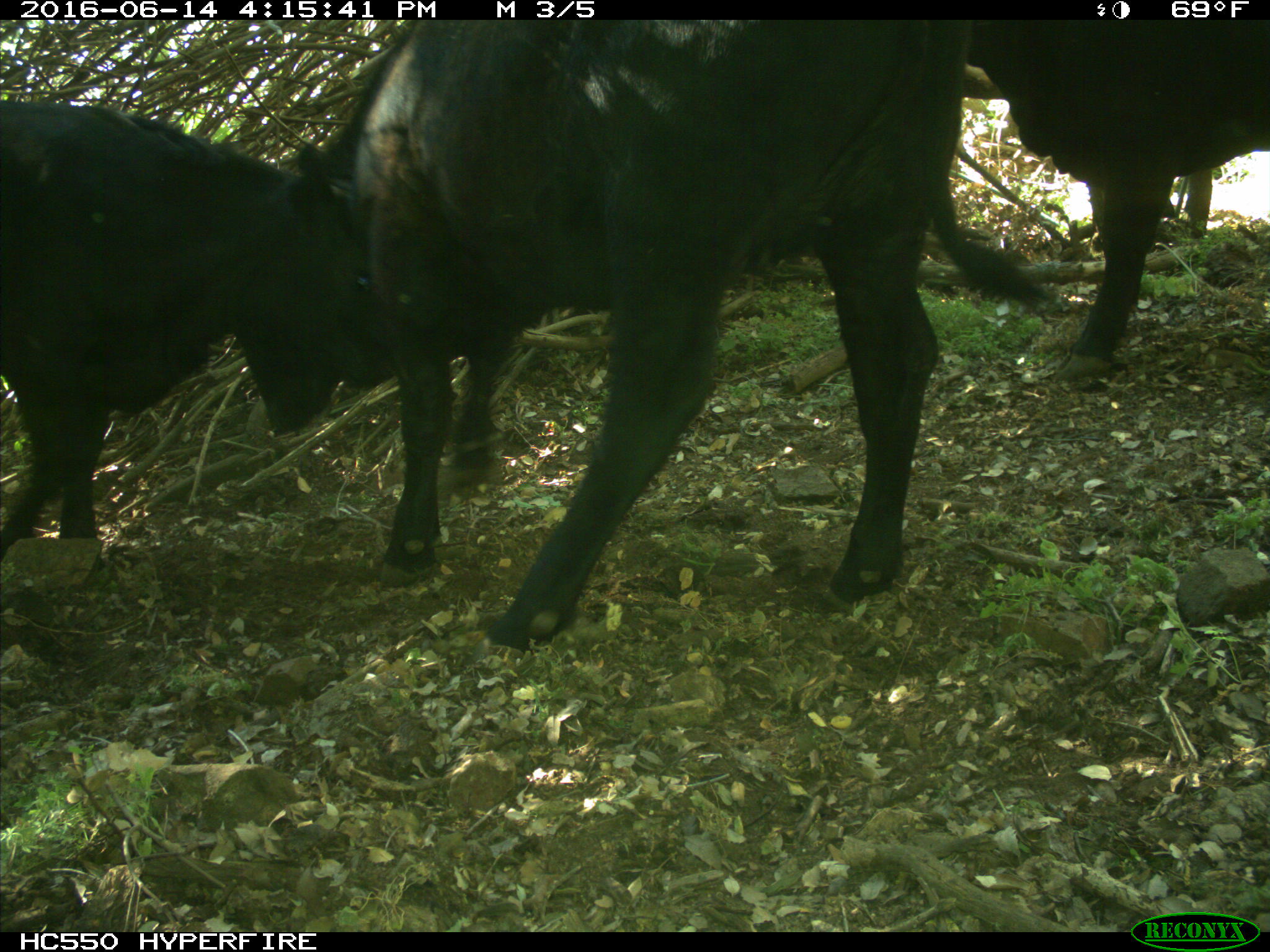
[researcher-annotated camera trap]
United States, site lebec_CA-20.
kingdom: Animalia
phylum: Chordata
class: Mammalia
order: Artiodactyla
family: Bovidae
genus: Bos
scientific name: Bos taurus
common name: domestic cow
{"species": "Bos taurus (domestic cow)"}